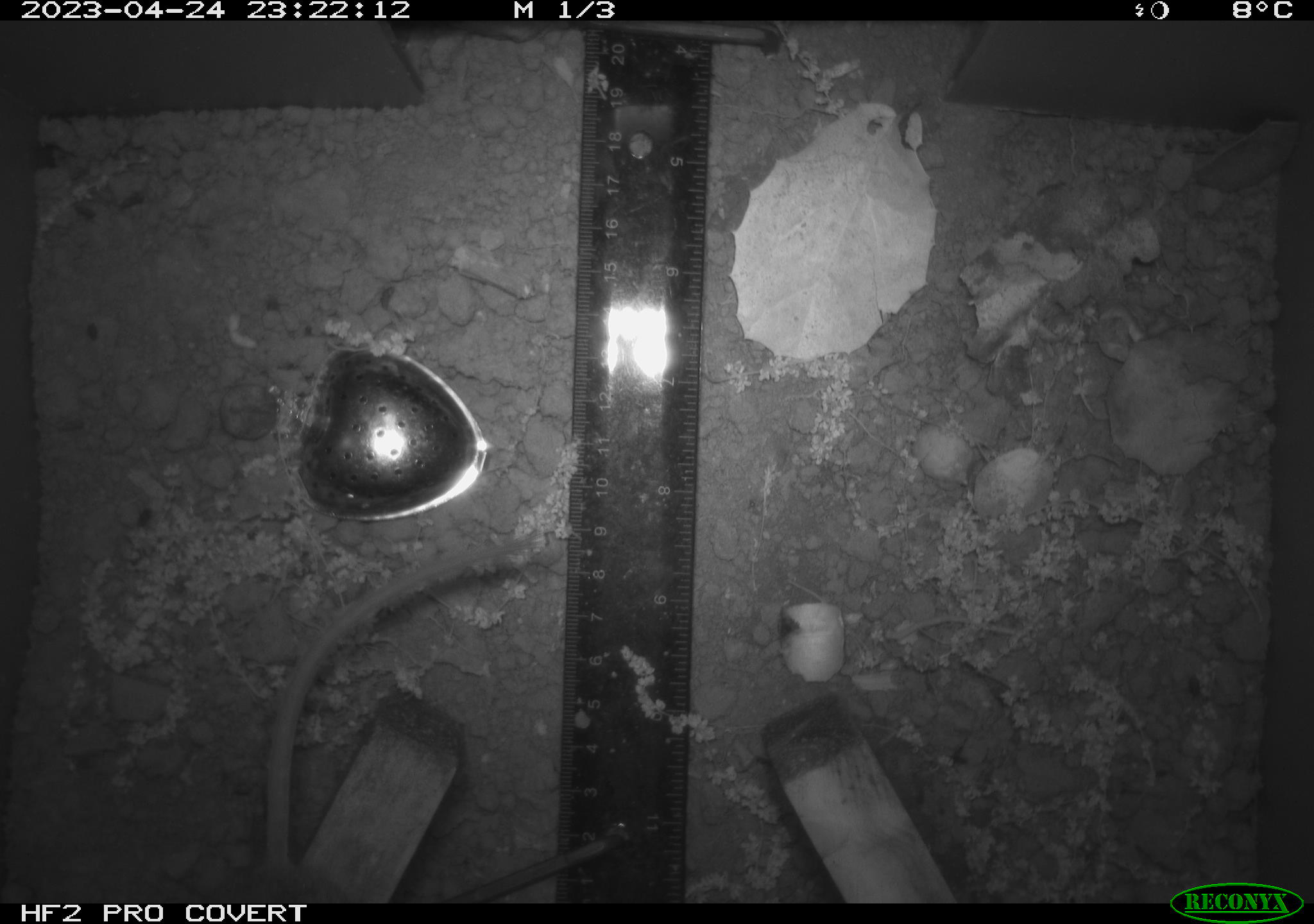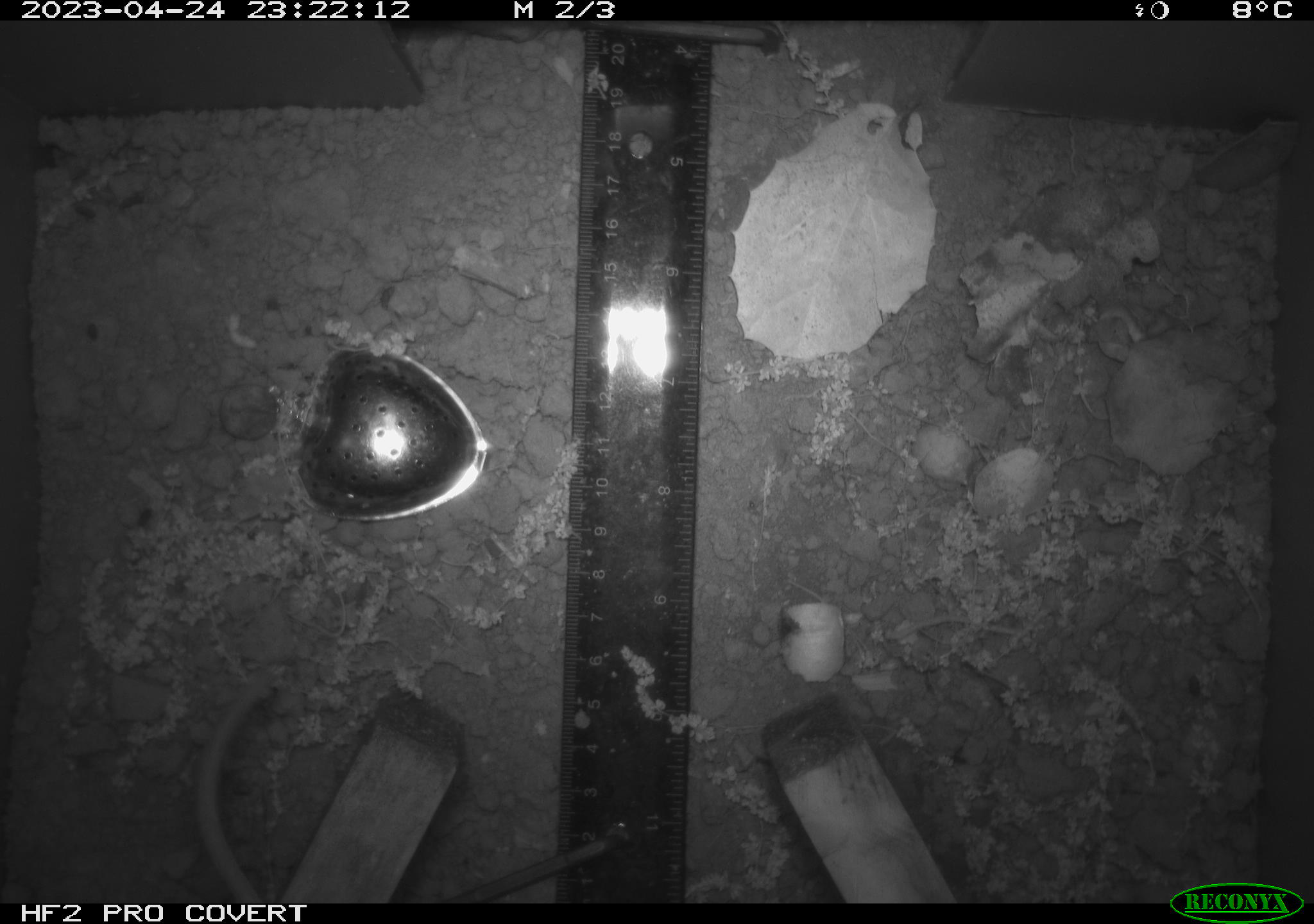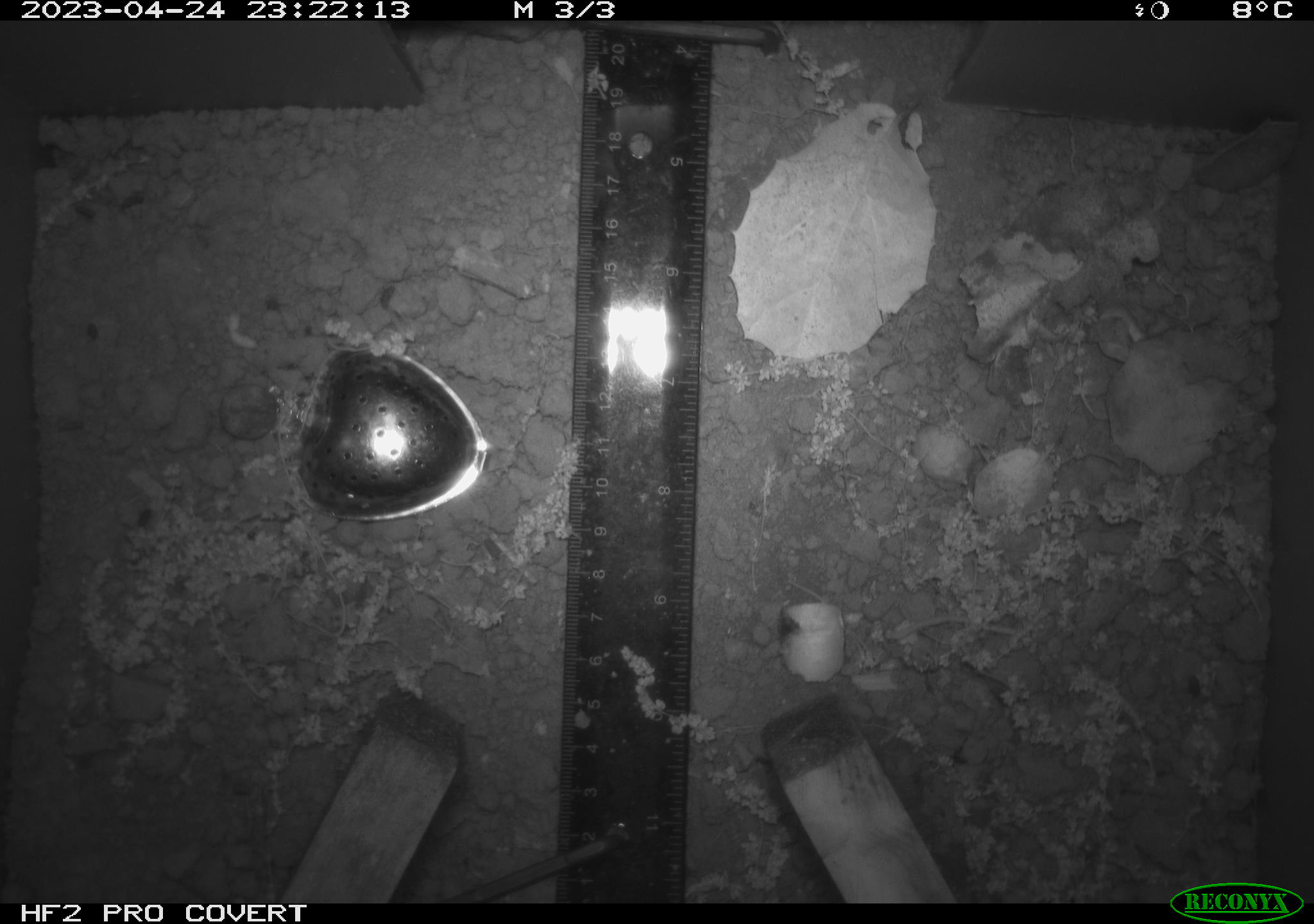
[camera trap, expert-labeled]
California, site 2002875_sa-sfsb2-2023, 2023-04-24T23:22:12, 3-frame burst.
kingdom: Animalia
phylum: Chordata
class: Mammalia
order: Rodentia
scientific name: Rodentia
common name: mouse species